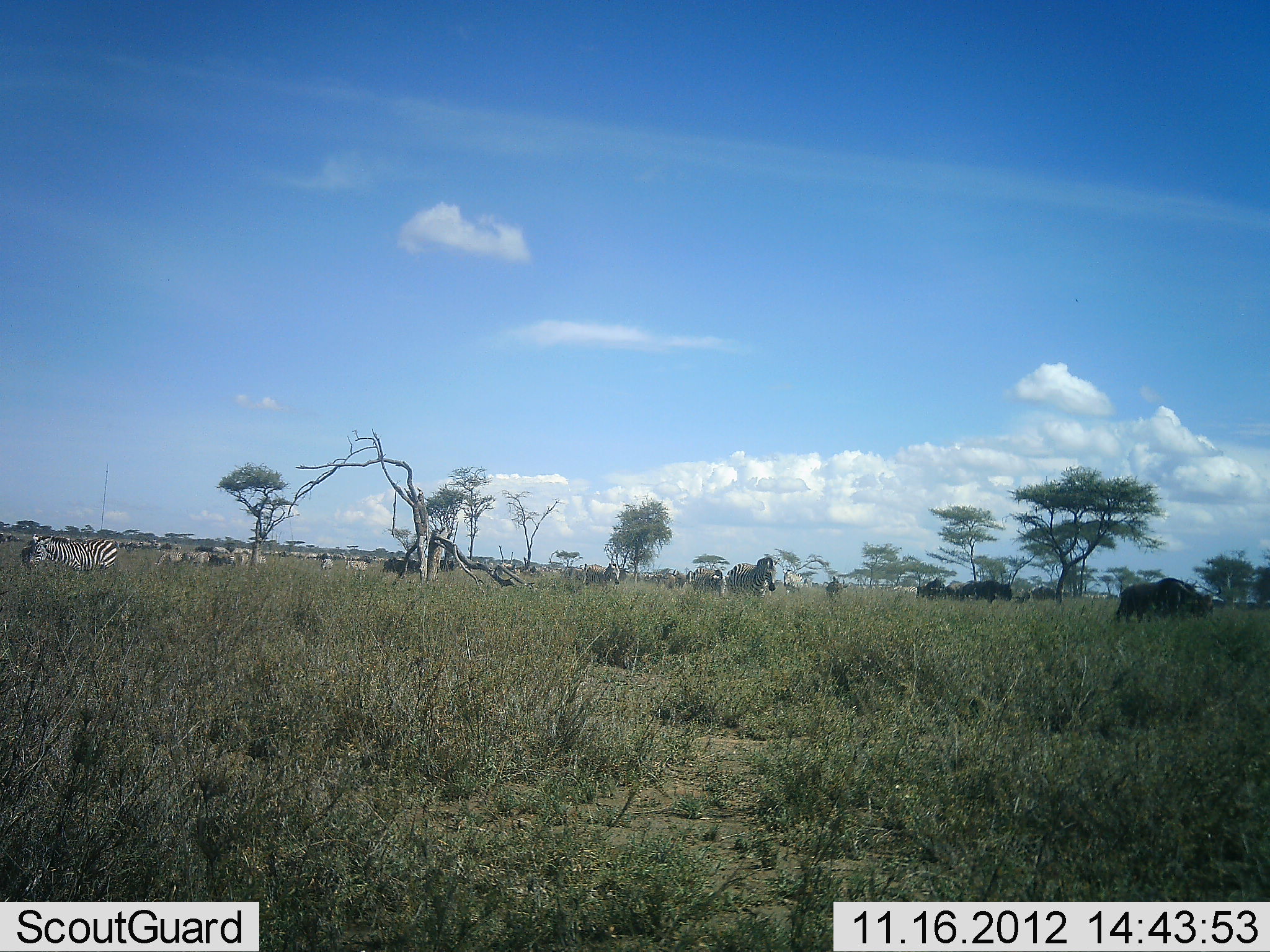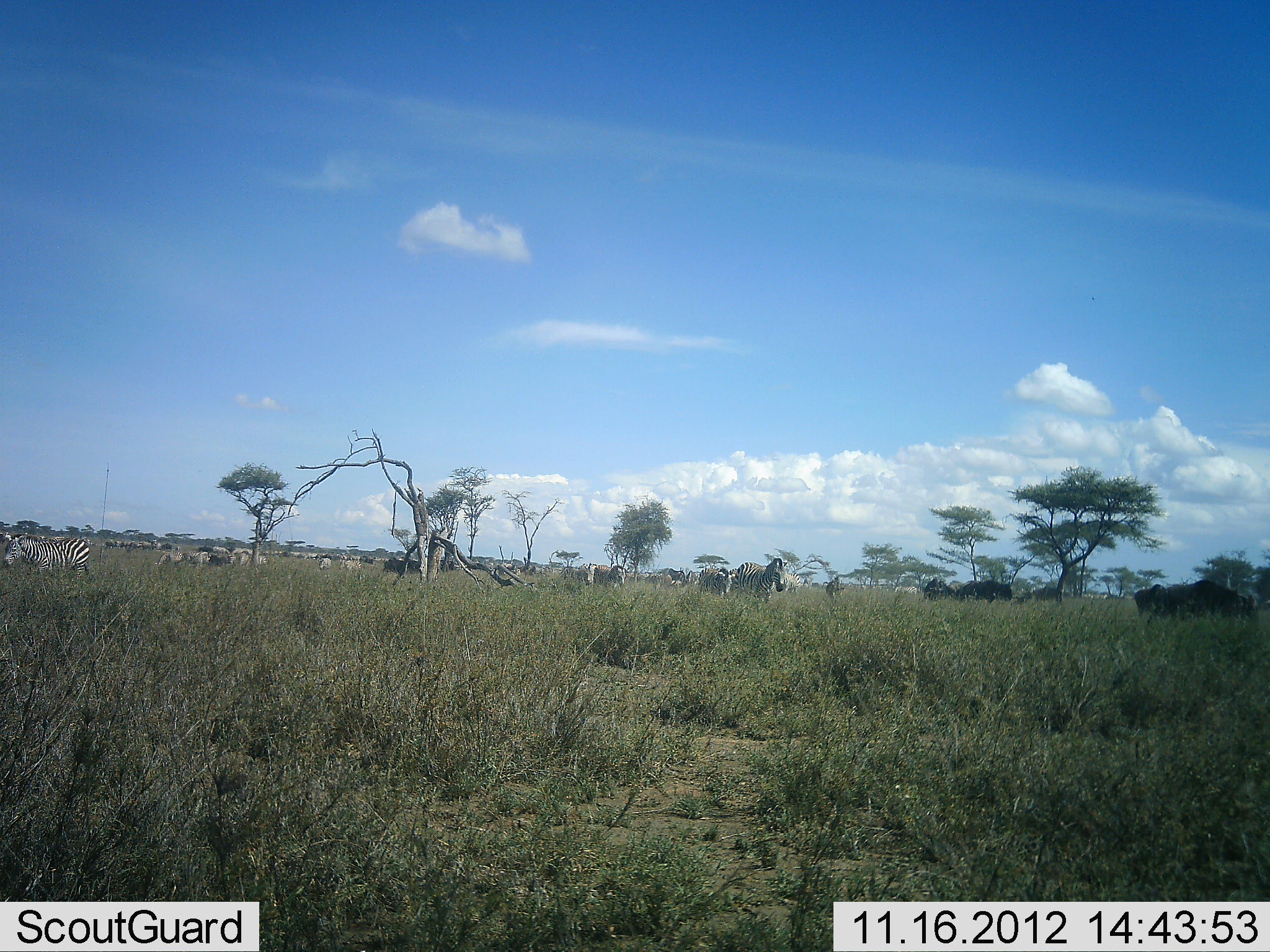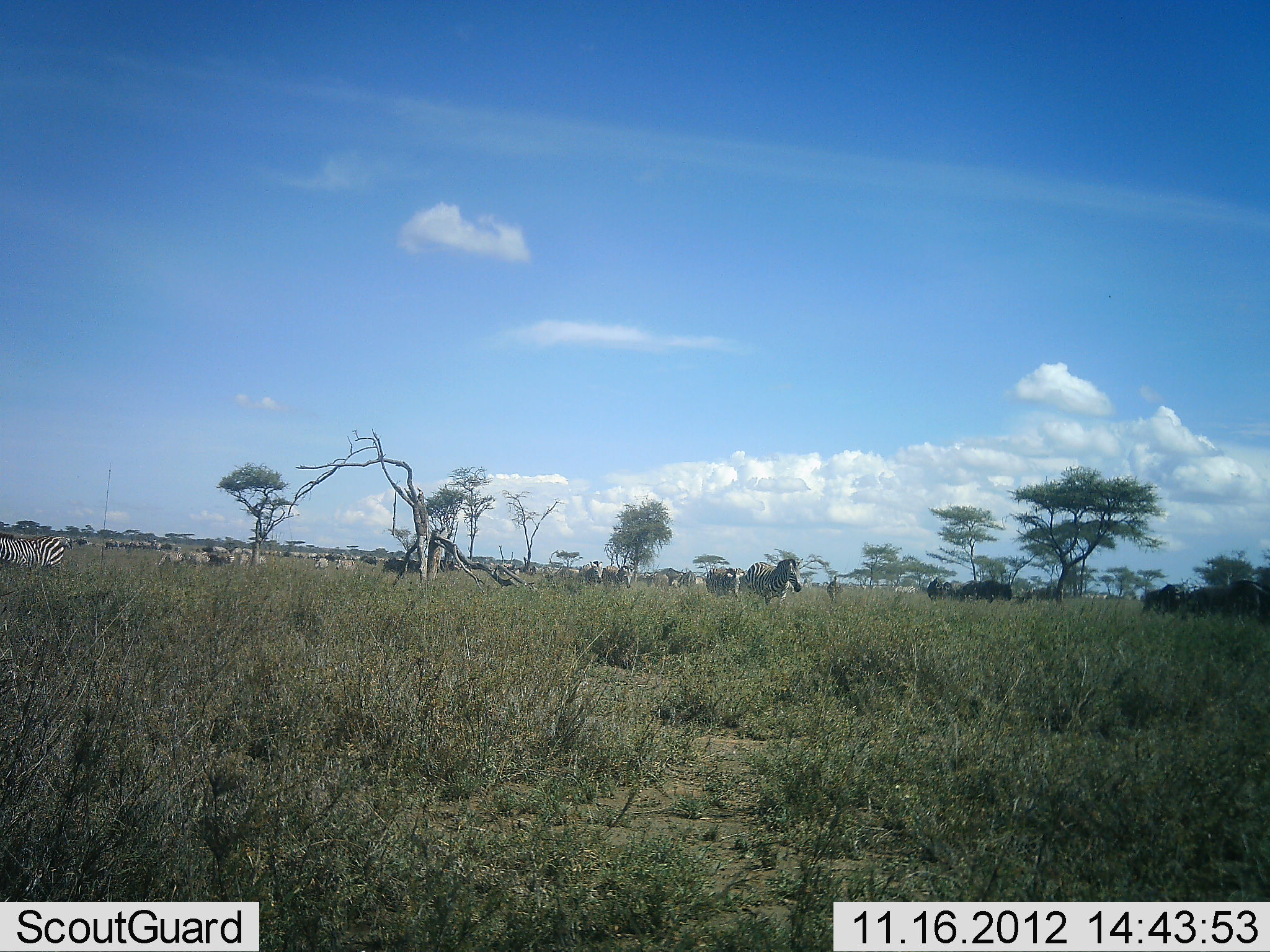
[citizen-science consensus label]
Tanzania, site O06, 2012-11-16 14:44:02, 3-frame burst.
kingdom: Animalia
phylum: Chordata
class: Mammalia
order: Artiodactyla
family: Bovidae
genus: Connochaetes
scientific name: Connochaetes taurinus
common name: blue wildebeest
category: wildebeest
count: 6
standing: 20%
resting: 0%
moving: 90%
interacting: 0%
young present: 0%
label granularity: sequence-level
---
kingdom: Animalia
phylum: Chordata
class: Mammalia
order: Perissodactyla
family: Equidae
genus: Equus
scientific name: Equus quagga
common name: plains zebra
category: zebra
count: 11-50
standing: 37%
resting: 0%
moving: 100%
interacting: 0%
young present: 0%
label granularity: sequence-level